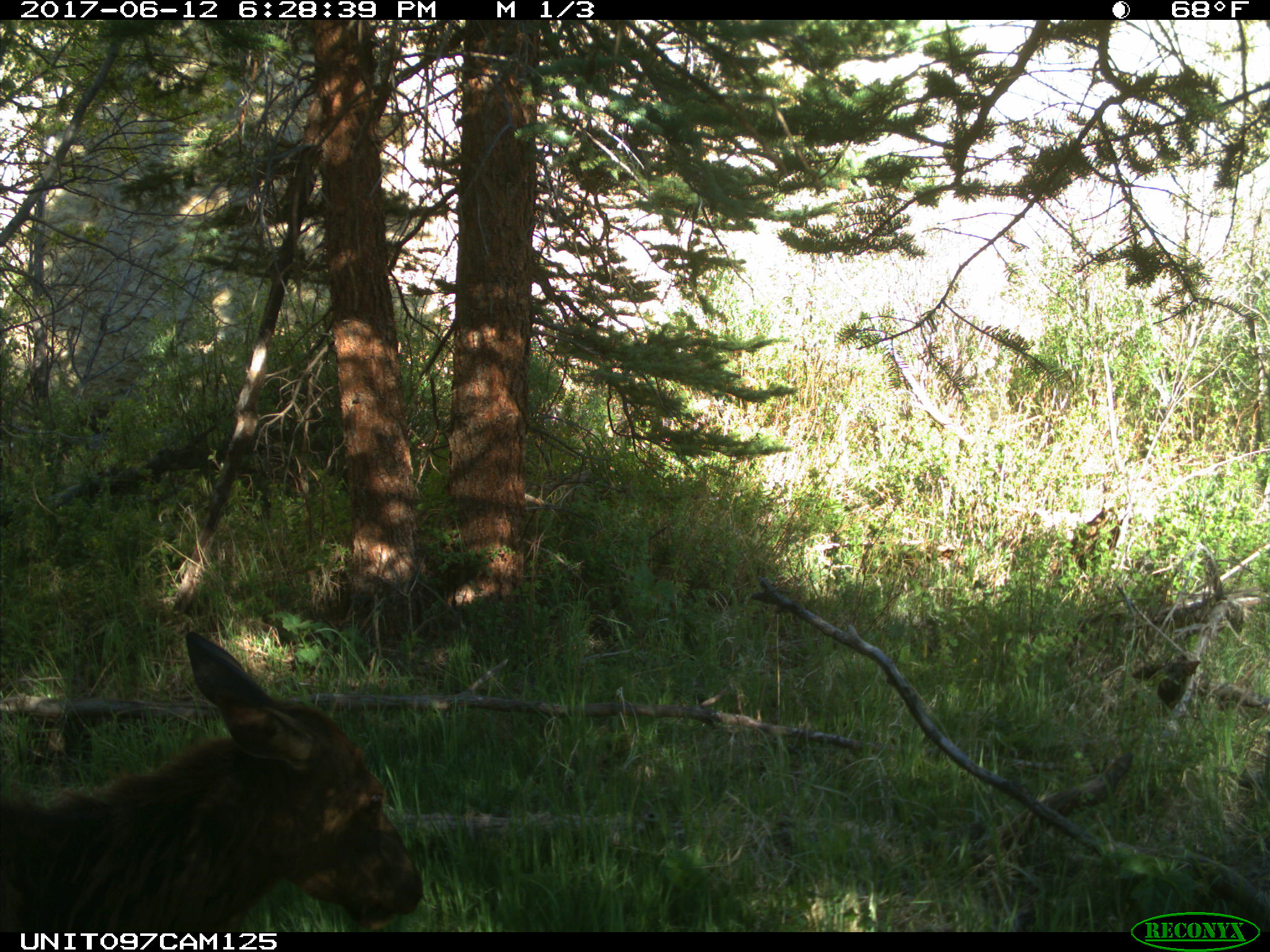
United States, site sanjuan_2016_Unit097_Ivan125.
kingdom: Animalia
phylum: Chordata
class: Mammalia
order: Artiodactyla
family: Cervidae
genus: Cervus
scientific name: Cervus elaphus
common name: red deer